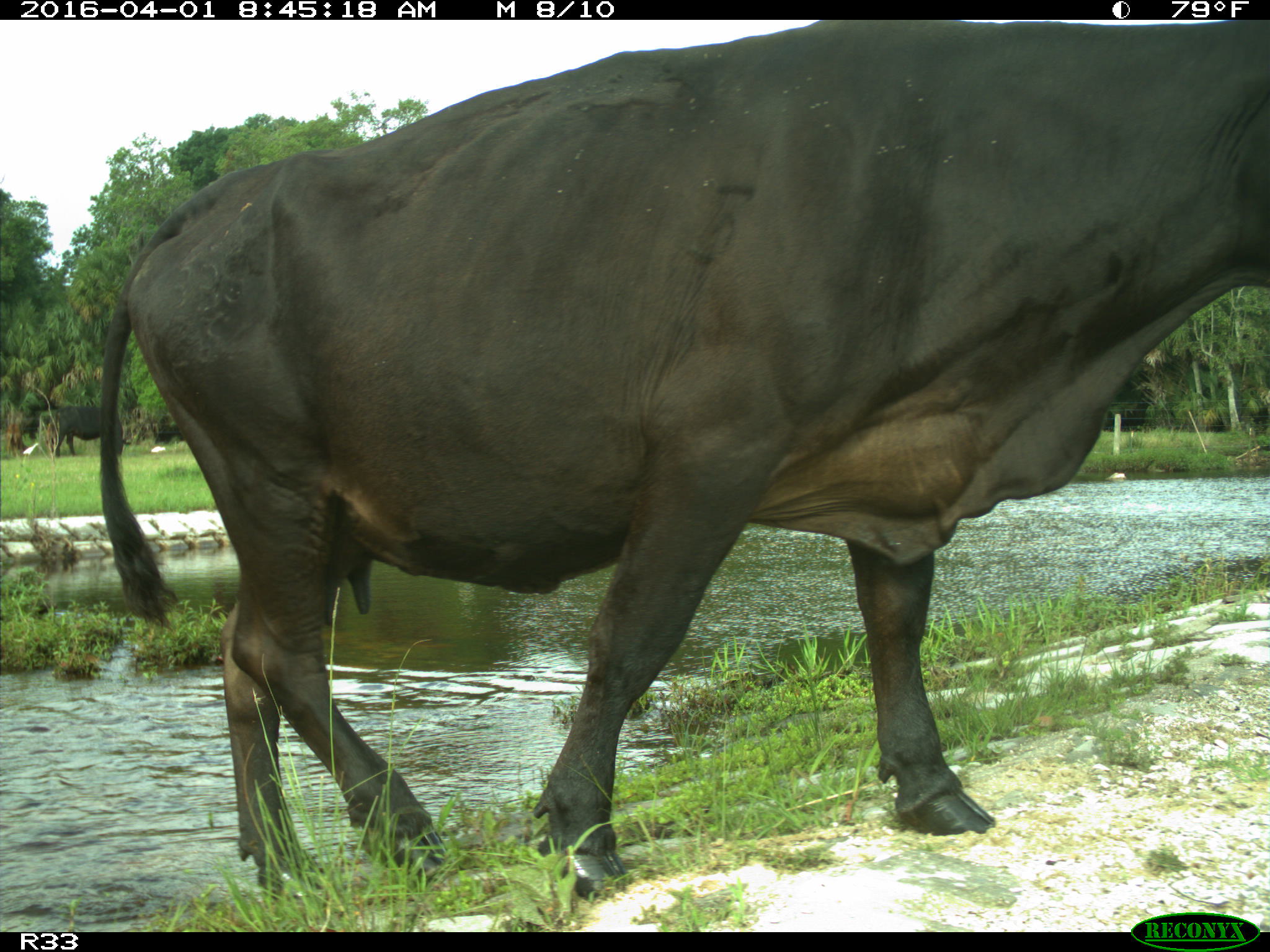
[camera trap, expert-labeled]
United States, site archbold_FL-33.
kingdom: Animalia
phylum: Chordata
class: Mammalia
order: Artiodactyla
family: Bovidae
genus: Bos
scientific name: Bos taurus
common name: domestic cow